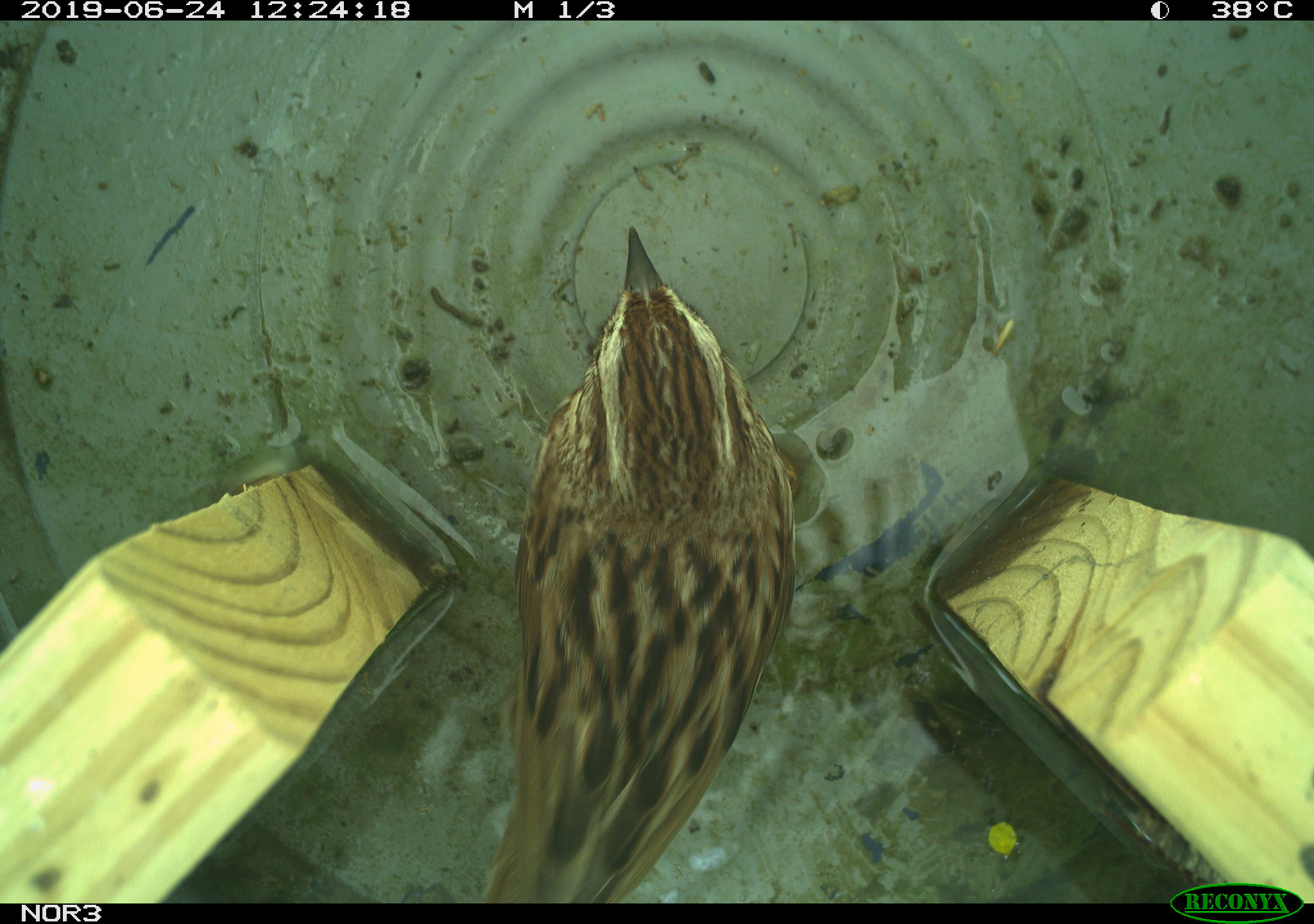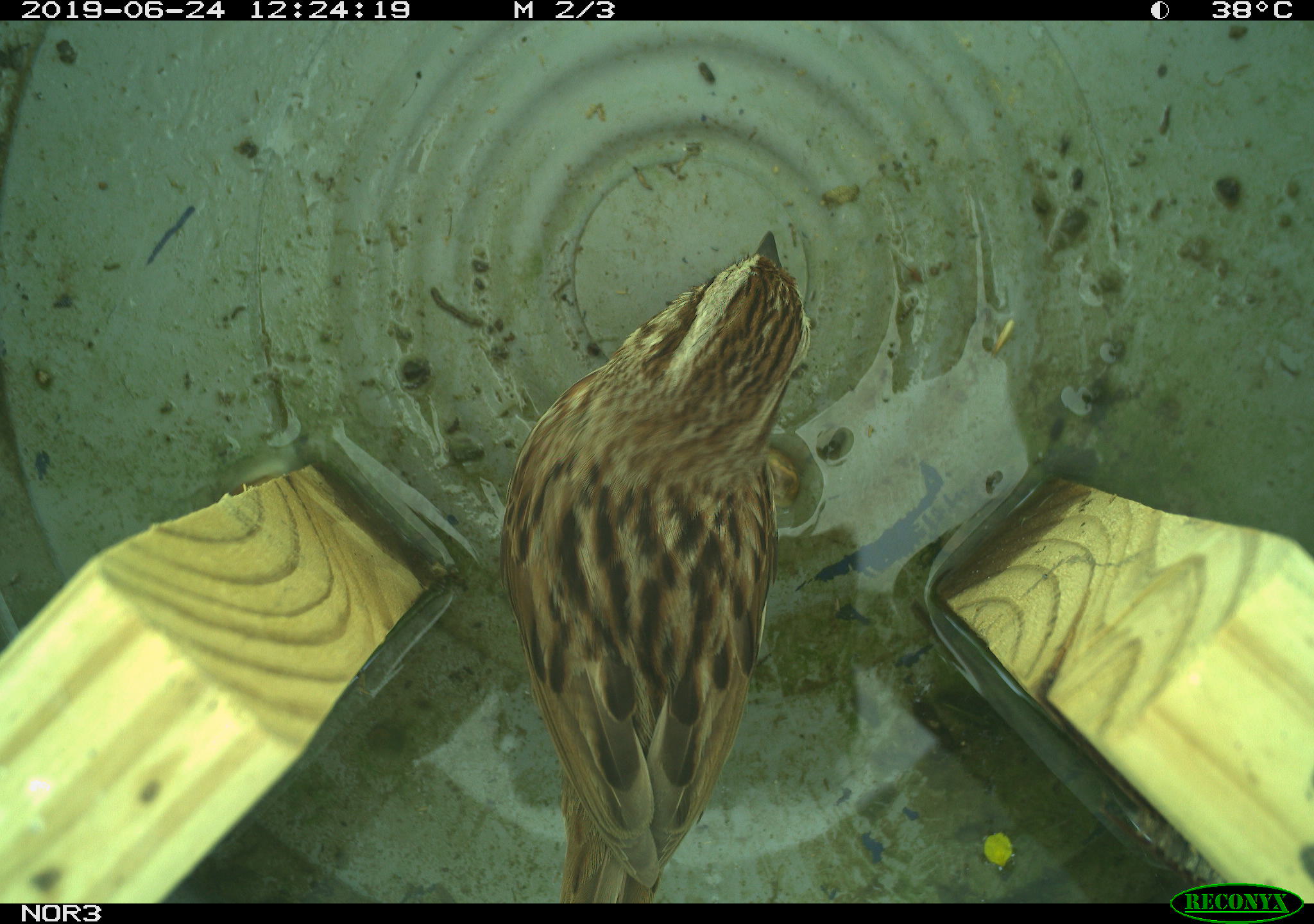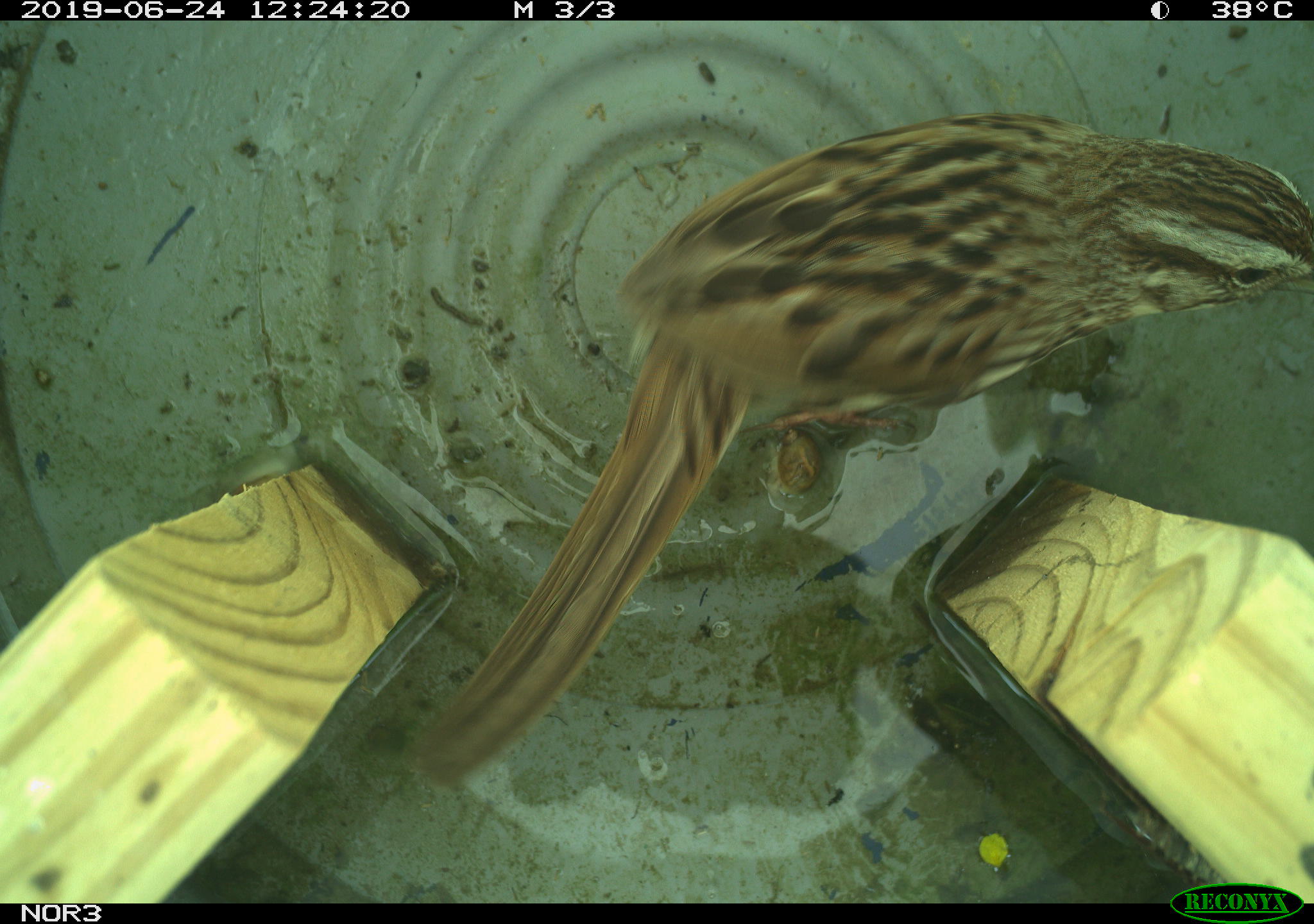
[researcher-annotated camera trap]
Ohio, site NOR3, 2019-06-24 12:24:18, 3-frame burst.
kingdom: Animalia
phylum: Chordata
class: Aves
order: Passeriformes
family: Passerellidae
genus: Melospiza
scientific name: Melospiza melodia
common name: song sparrow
Song sparrow (Melospiza melodia).